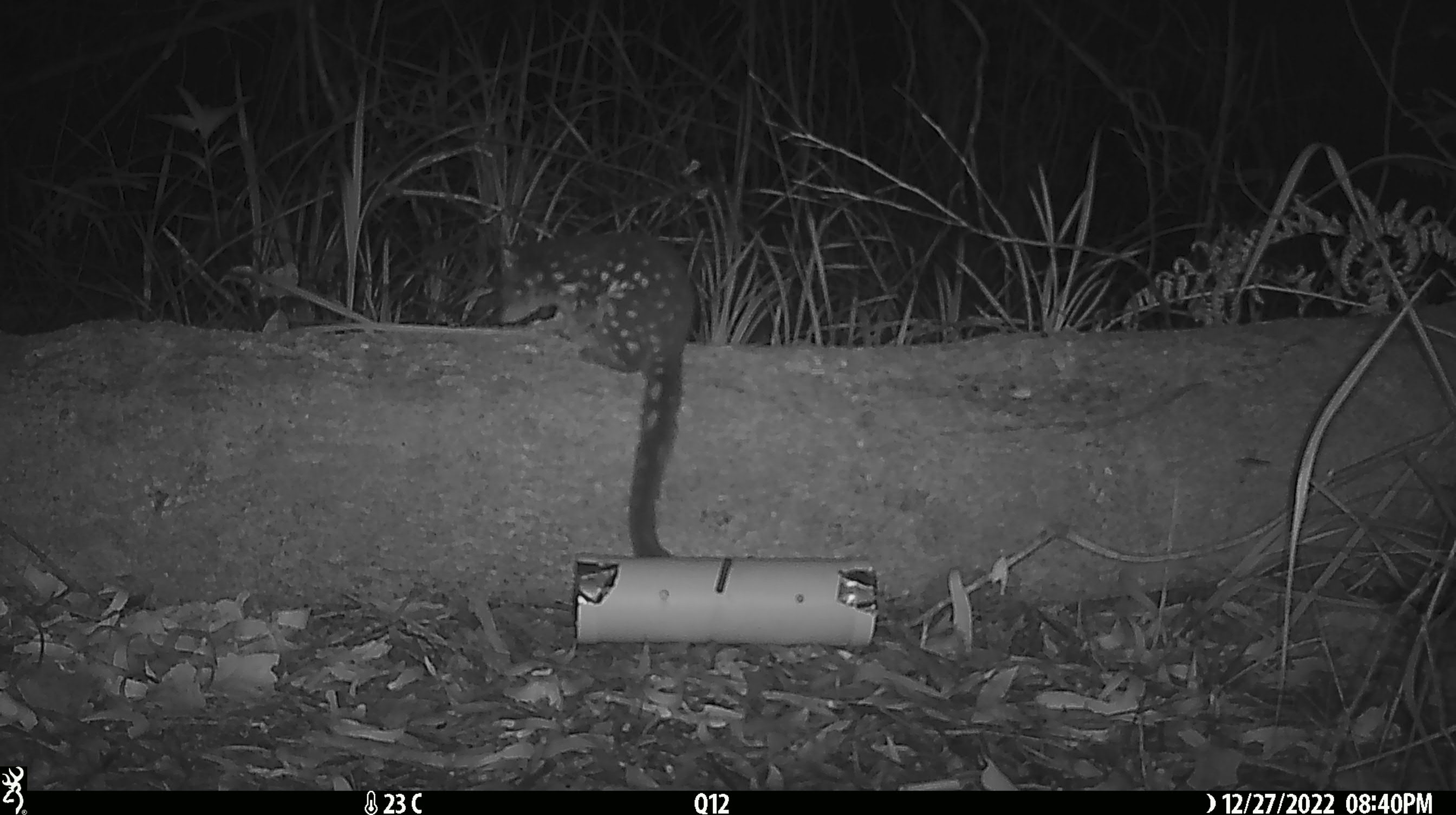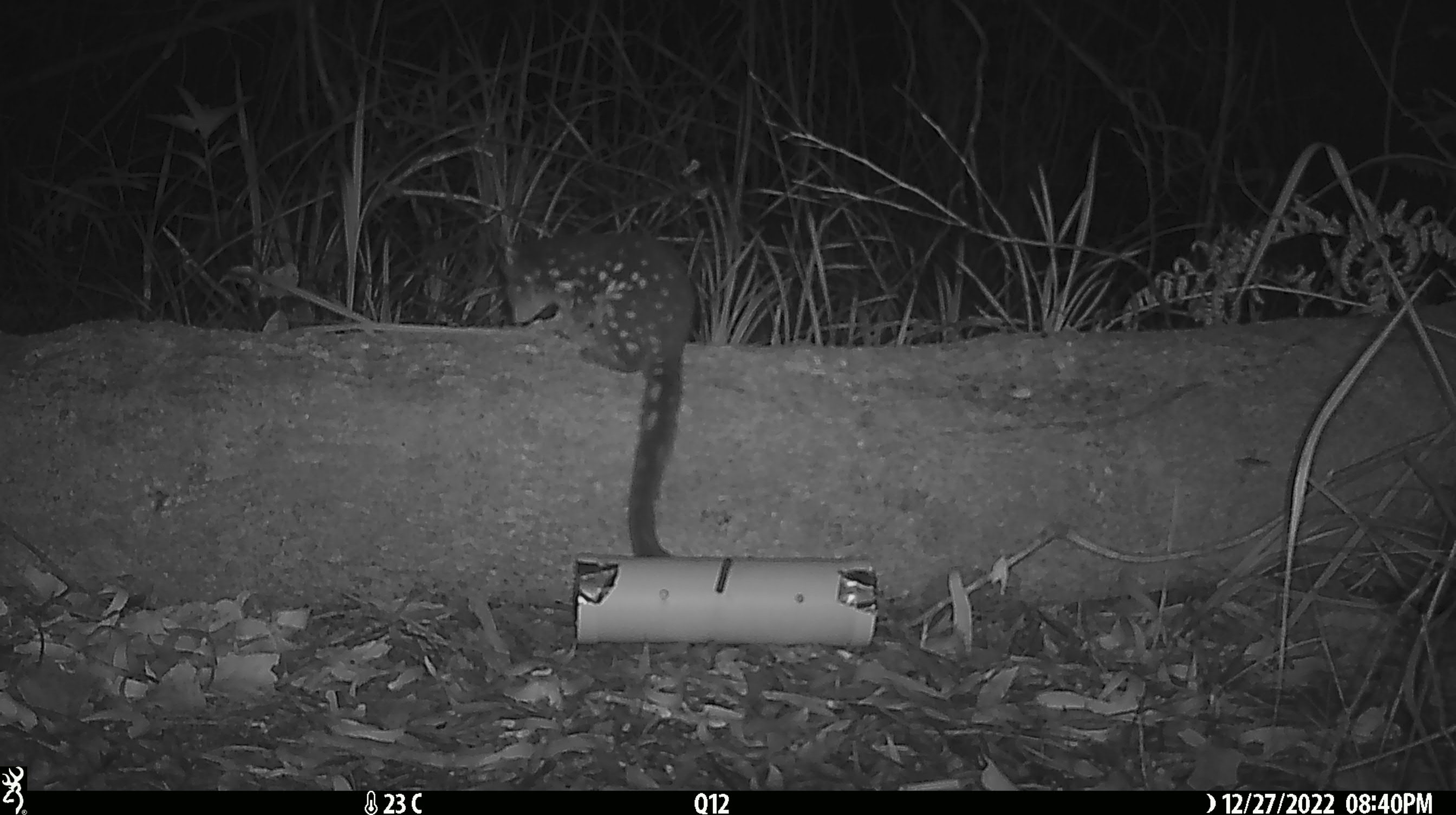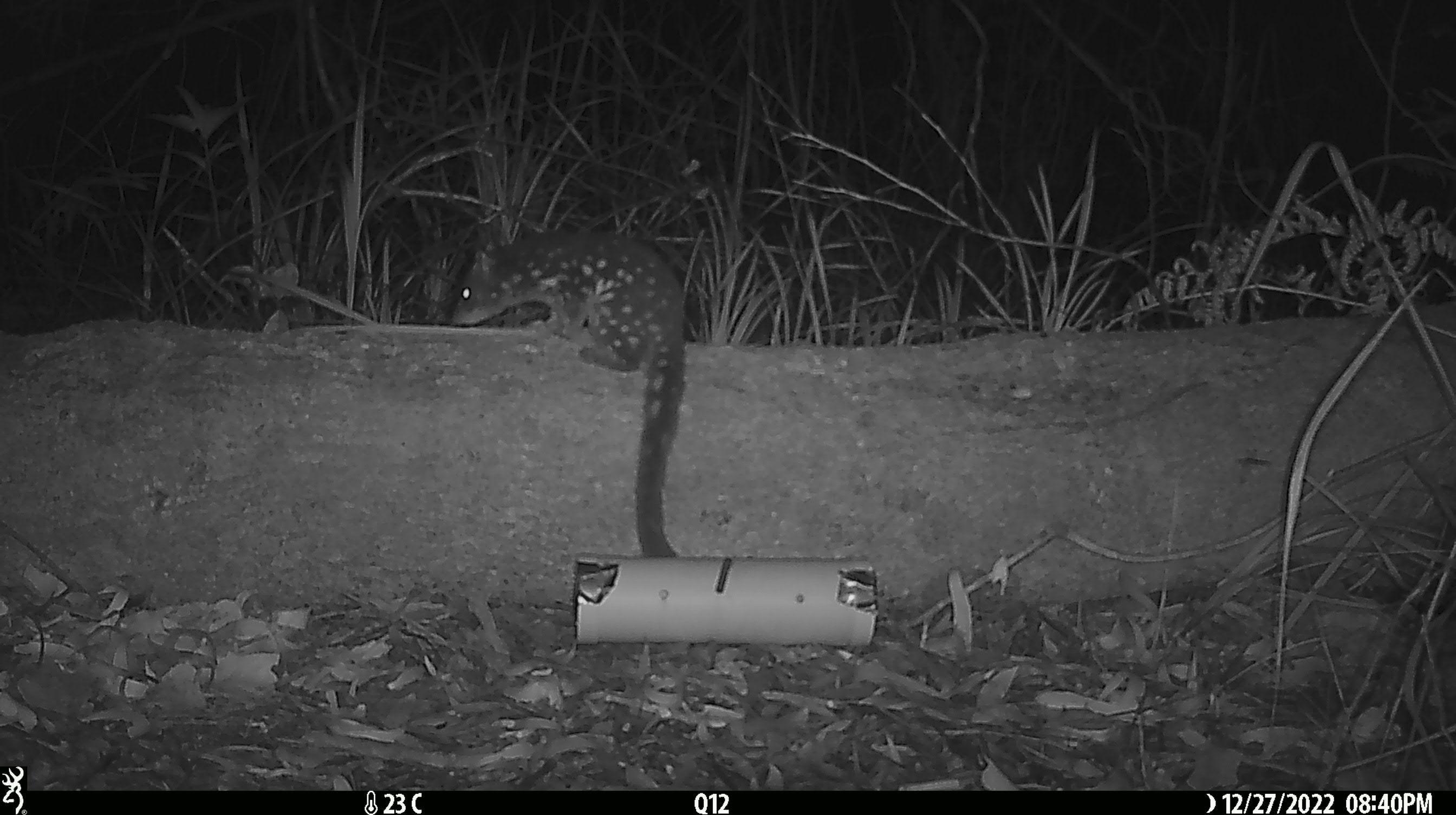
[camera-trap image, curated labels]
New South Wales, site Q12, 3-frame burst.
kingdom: Animalia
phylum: Chordata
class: Mammalia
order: Dasyuromorphia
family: Dasyuridae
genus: Dasyurus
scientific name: Dasyurus maculatus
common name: spotted-tailed quoll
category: quoll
Quoll (spotted-tailed quoll) (Dasyurus maculatus).